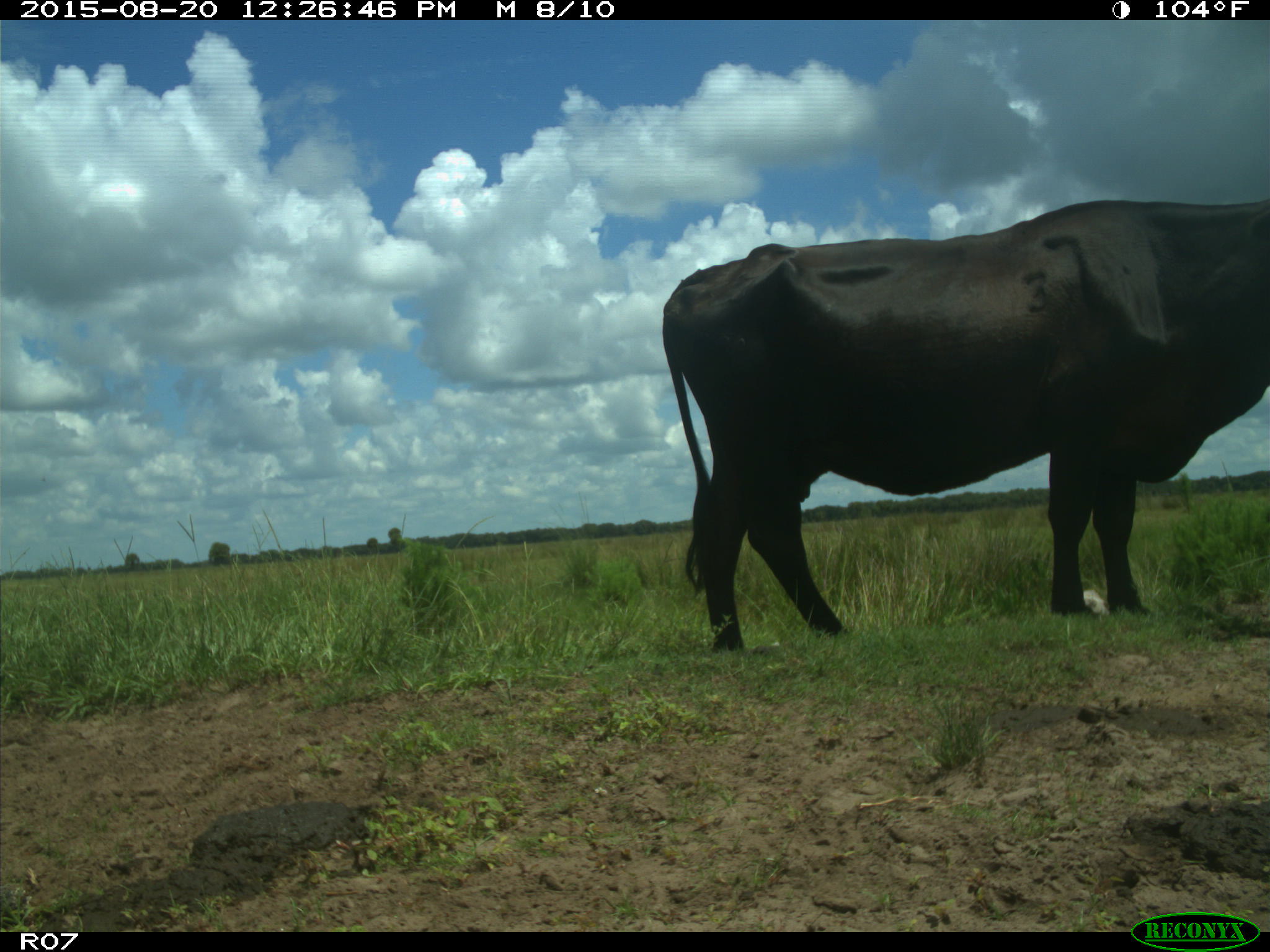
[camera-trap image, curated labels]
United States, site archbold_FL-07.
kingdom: Animalia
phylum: Chordata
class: Mammalia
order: Artiodactyla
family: Bovidae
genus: Bos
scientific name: Bos taurus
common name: domestic cow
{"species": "Bos taurus (domestic cow)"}